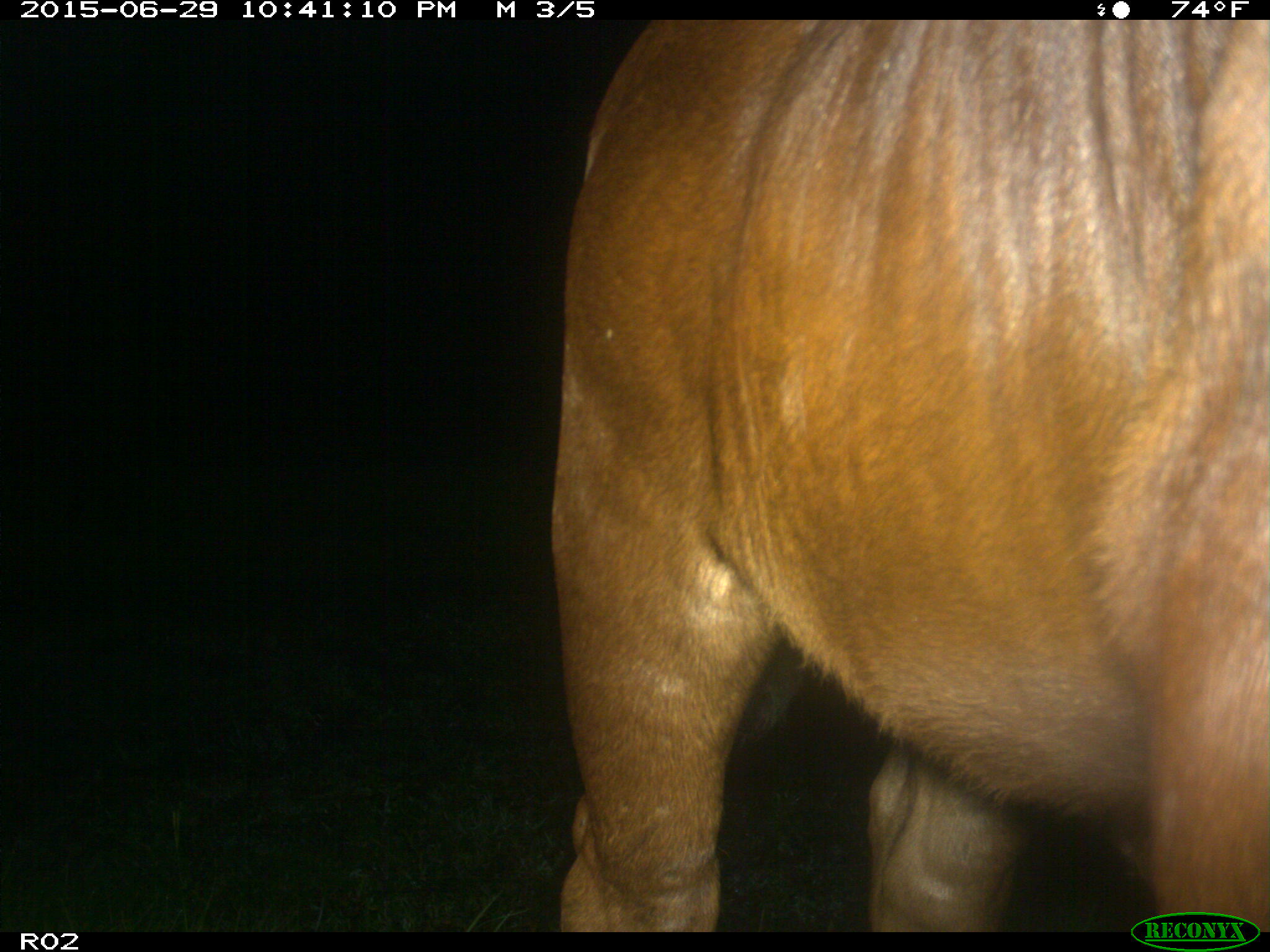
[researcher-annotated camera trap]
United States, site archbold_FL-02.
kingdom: Animalia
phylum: Chordata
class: Mammalia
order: Artiodactyla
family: Bovidae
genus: Bos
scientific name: Bos taurus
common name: domestic cow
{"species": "Bos taurus (domestic cow)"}